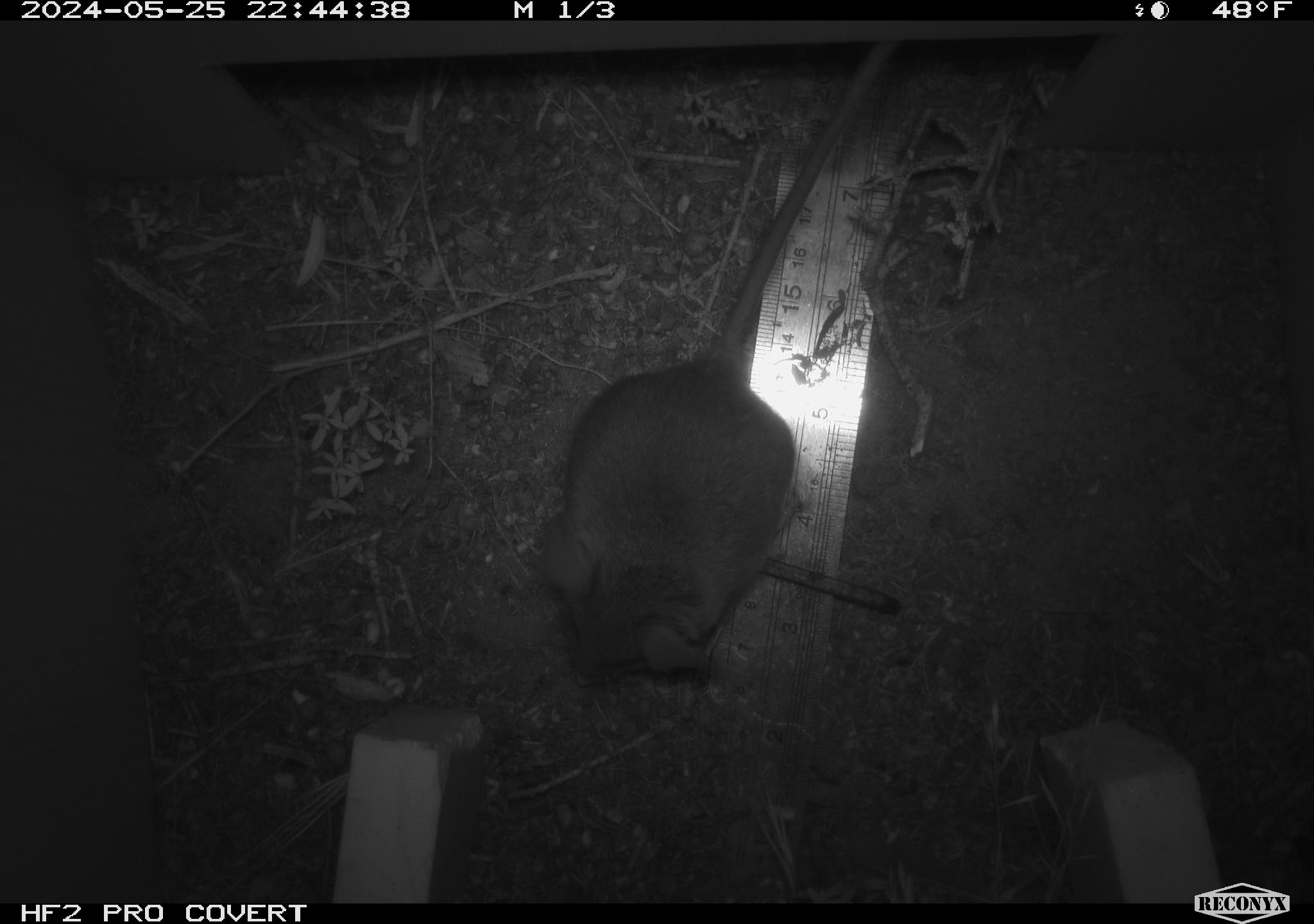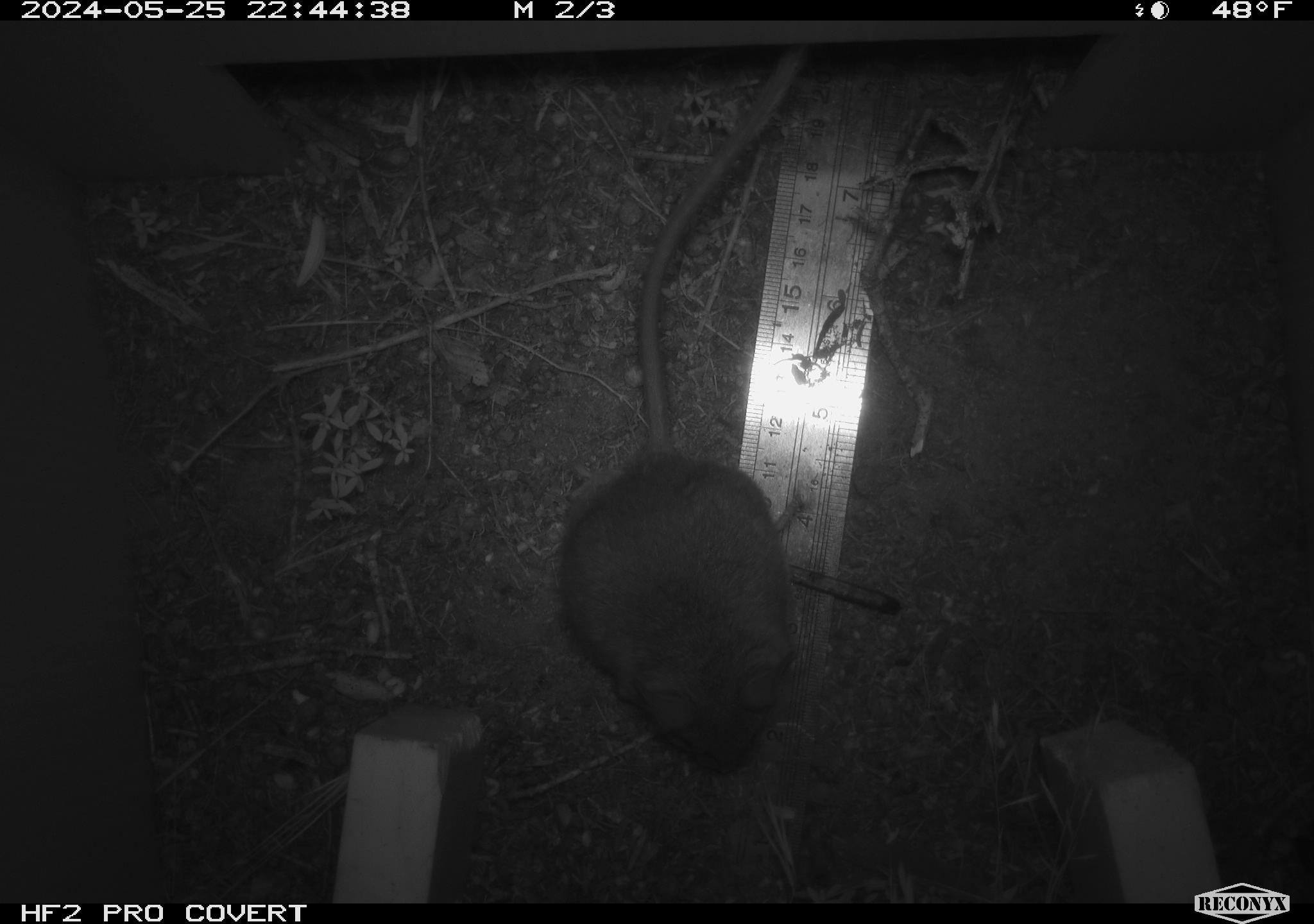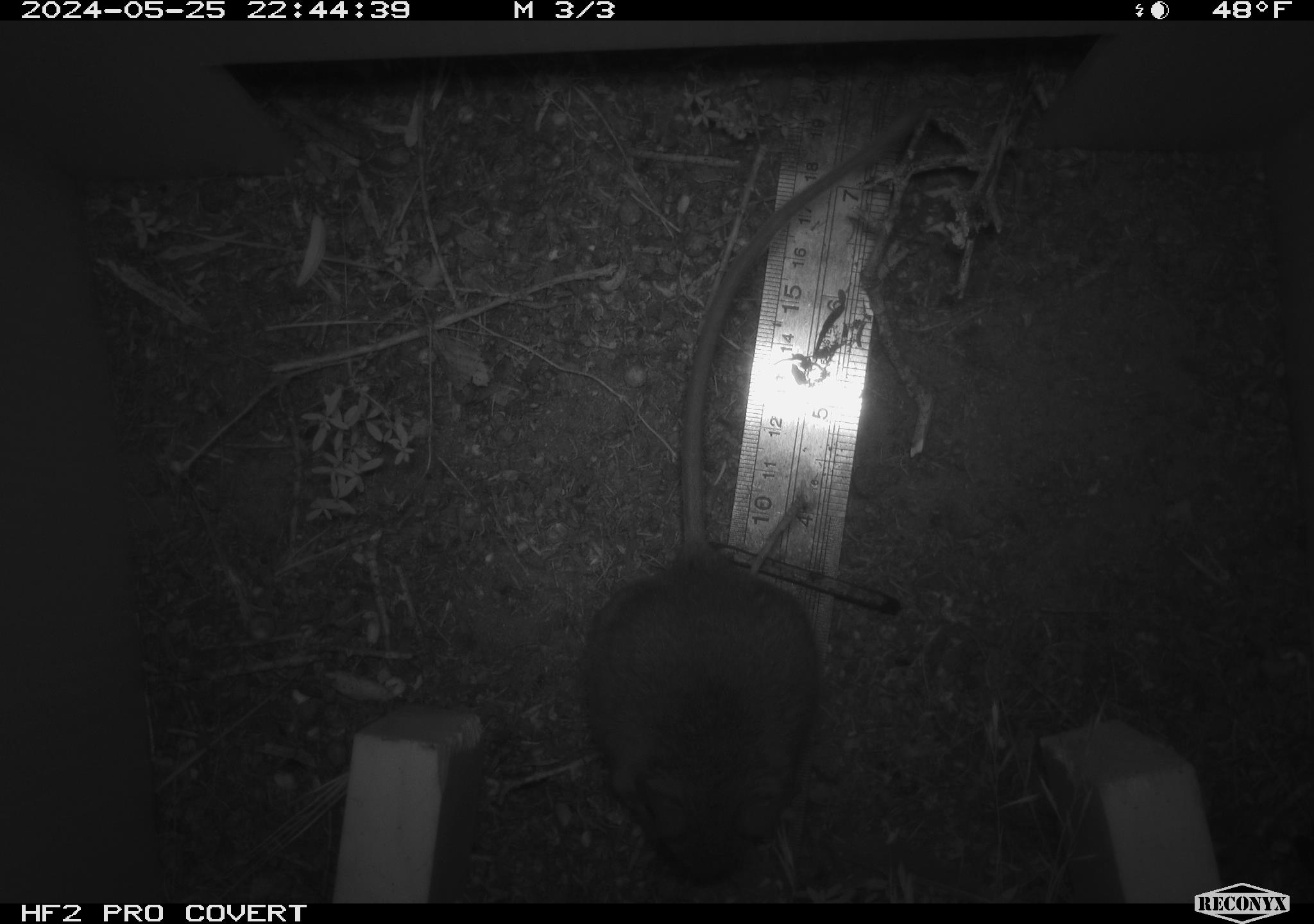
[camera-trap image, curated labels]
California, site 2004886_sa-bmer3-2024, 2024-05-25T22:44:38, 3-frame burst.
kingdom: Animalia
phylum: Chordata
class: Mammalia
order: Rodentia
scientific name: Rodentia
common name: mouse species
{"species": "mouse species (Rodentia)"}